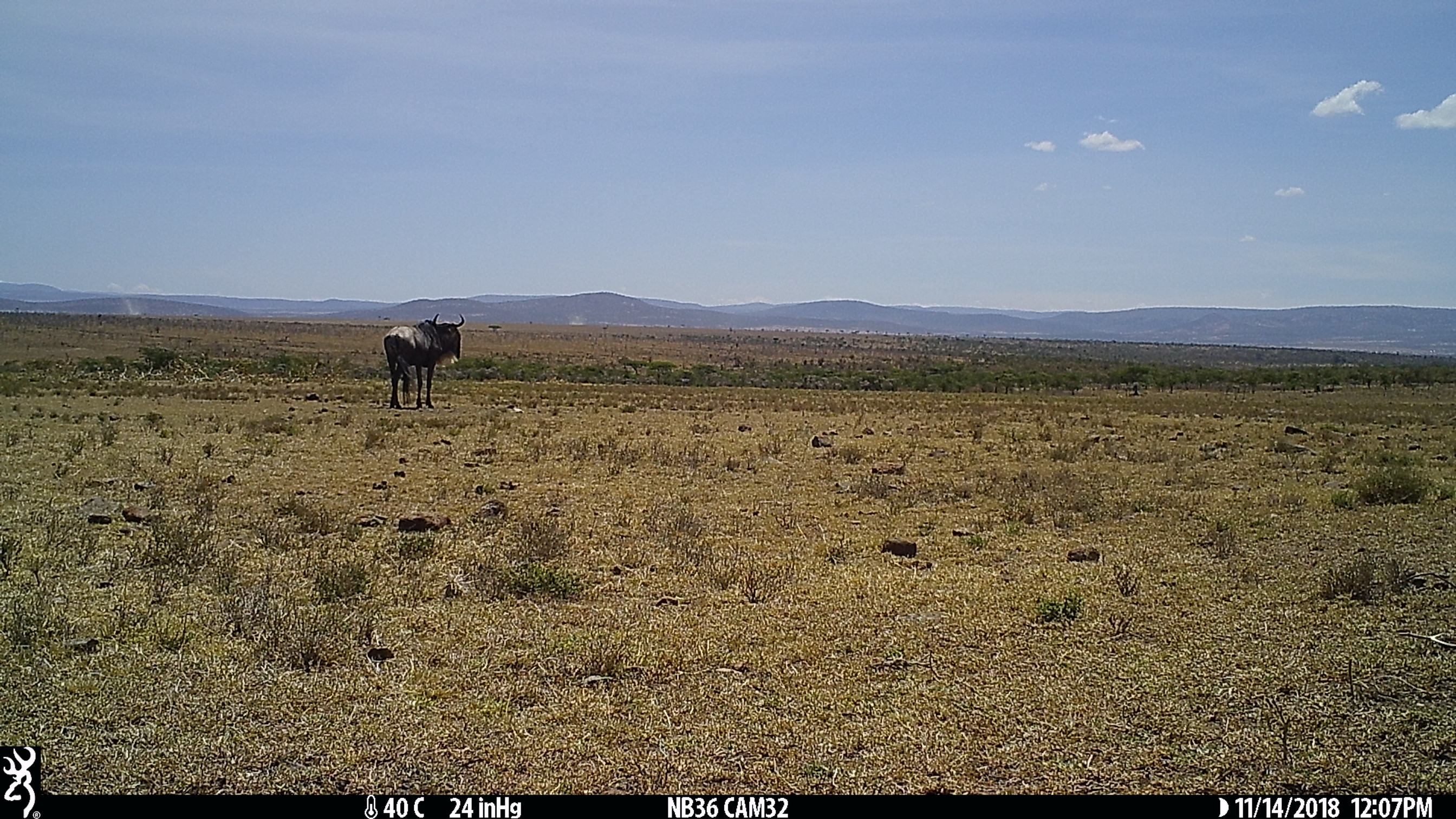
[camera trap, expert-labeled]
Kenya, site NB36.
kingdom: Animalia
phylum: Chordata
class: Mammalia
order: Artiodactyla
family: Bovidae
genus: Connochaetes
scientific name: Connochaetes taurinus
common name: blue wildebeest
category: wildebeest